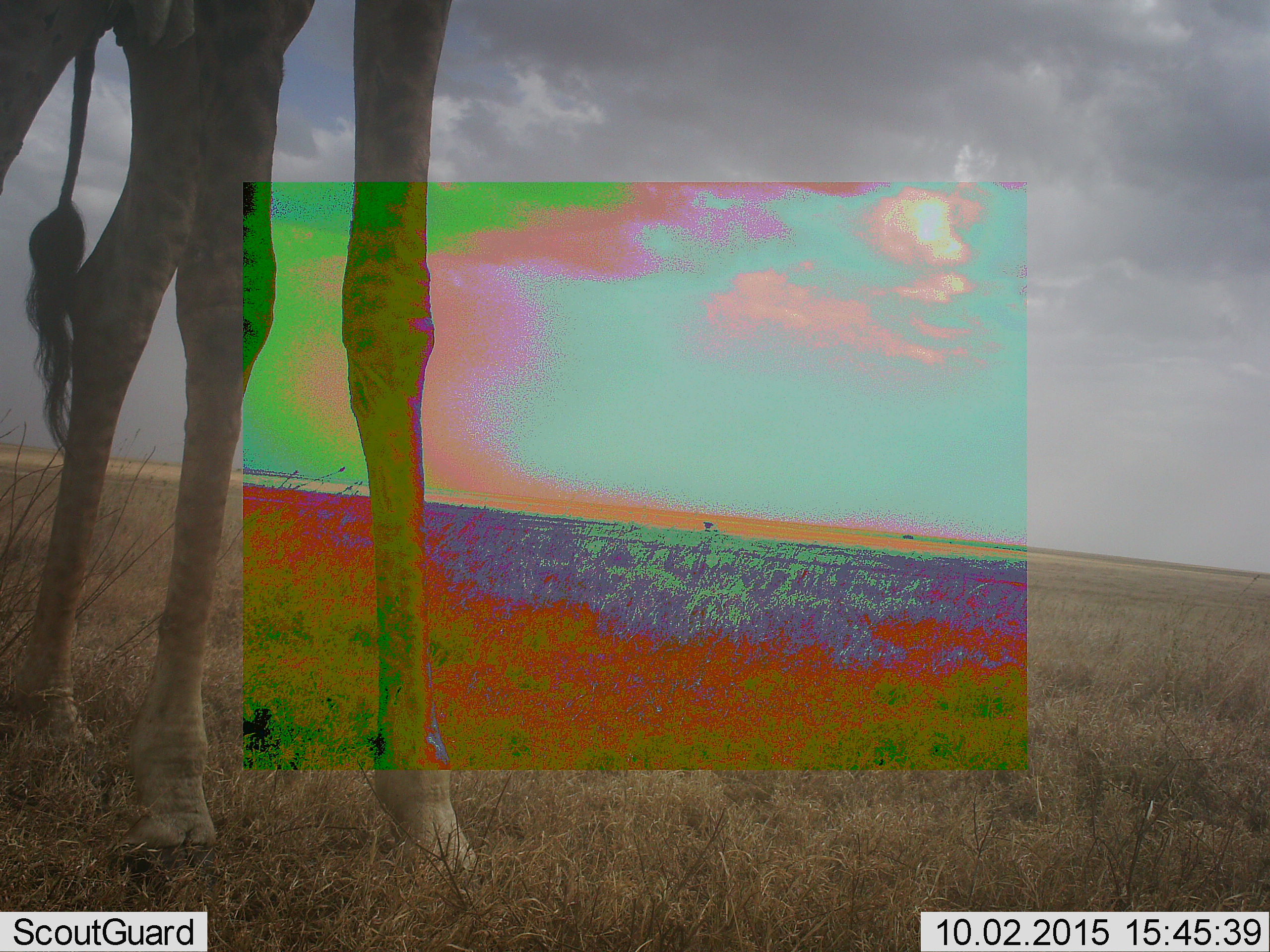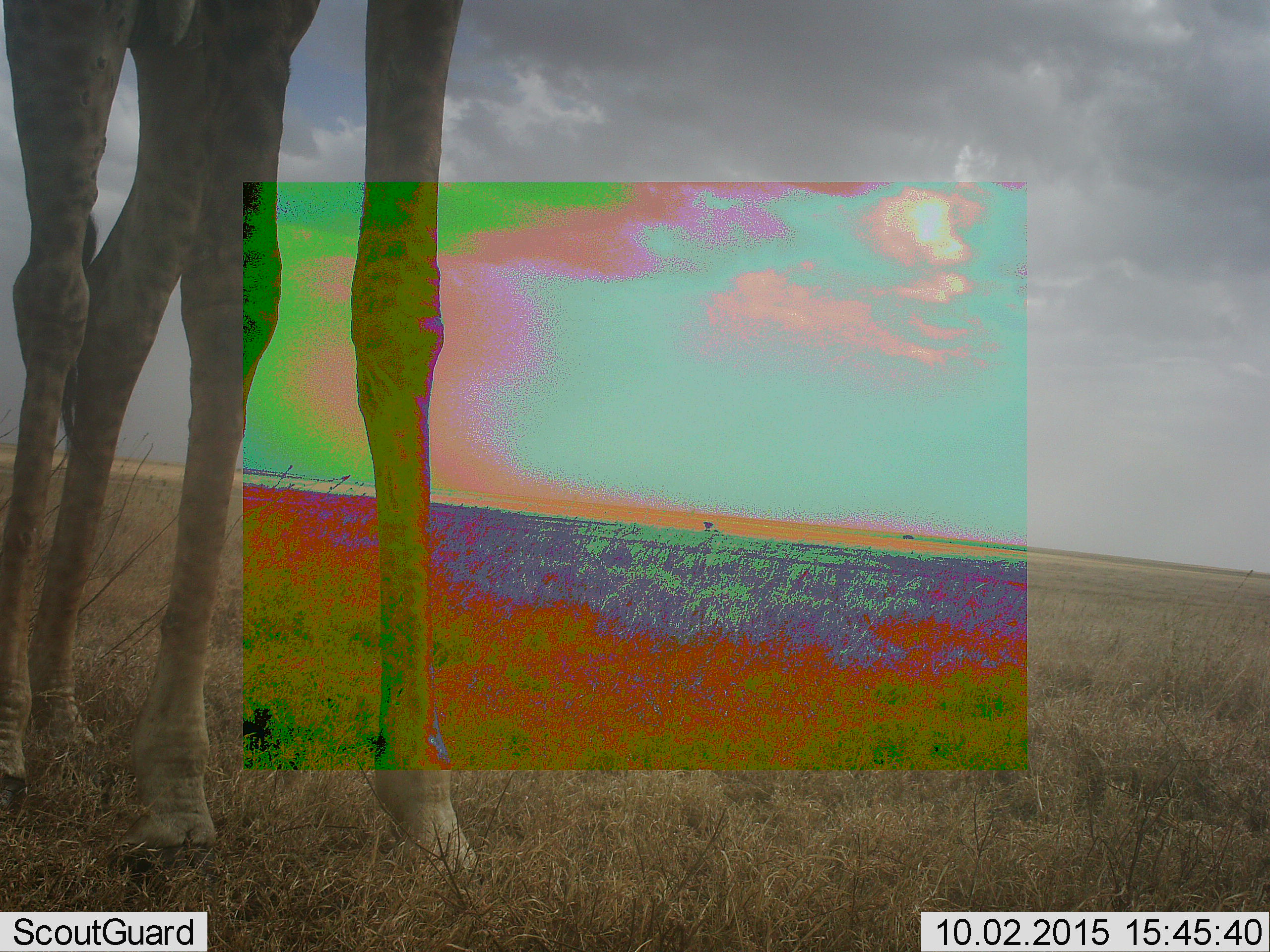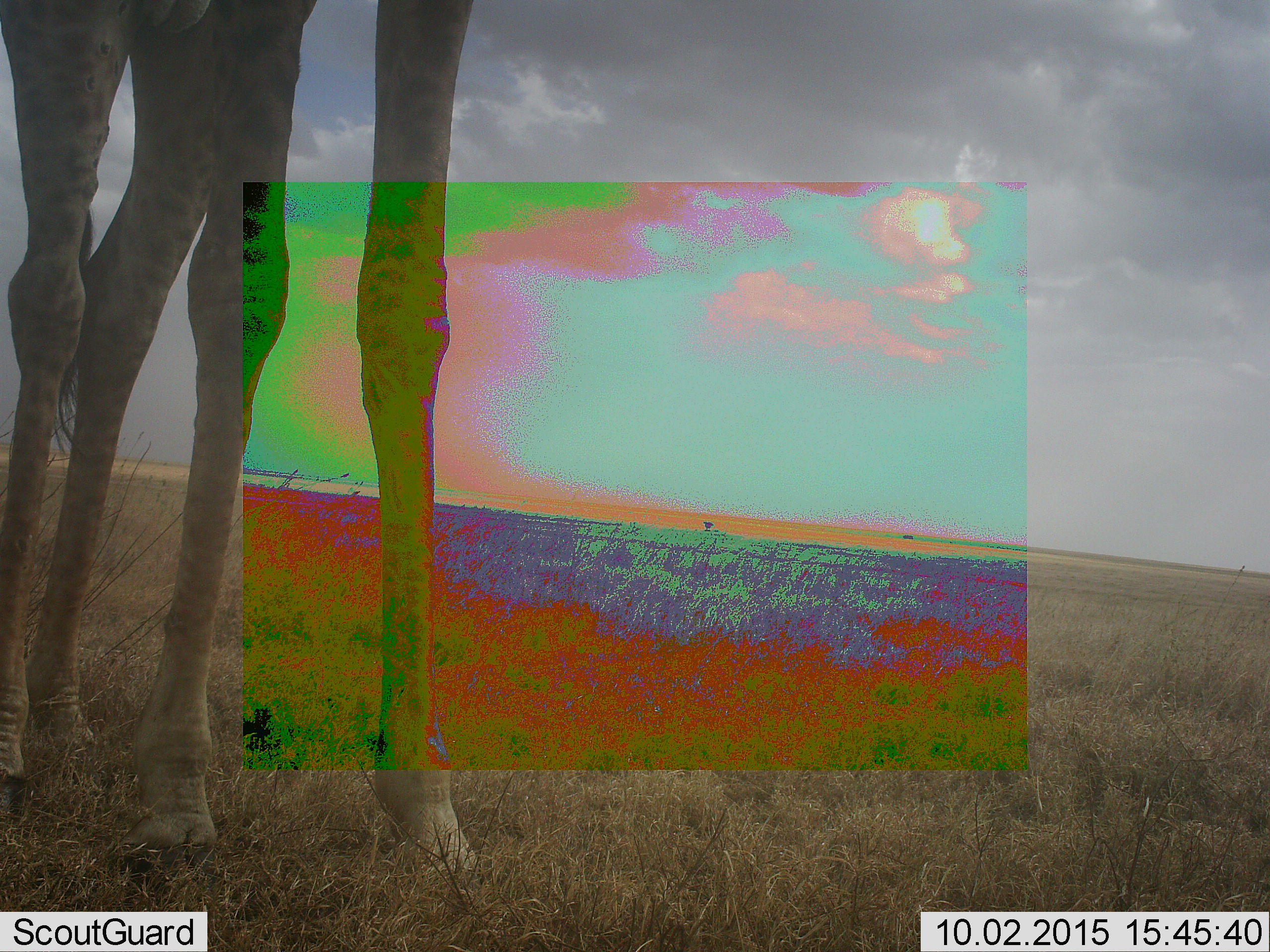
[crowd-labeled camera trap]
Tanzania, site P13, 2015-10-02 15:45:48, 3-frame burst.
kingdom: Animalia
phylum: Chordata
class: Mammalia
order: Artiodactyla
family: Giraffidae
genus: Giraffa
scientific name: Giraffa camelopardalis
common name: giraffe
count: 1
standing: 100%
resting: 0%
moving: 0%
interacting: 0%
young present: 0%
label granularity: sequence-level